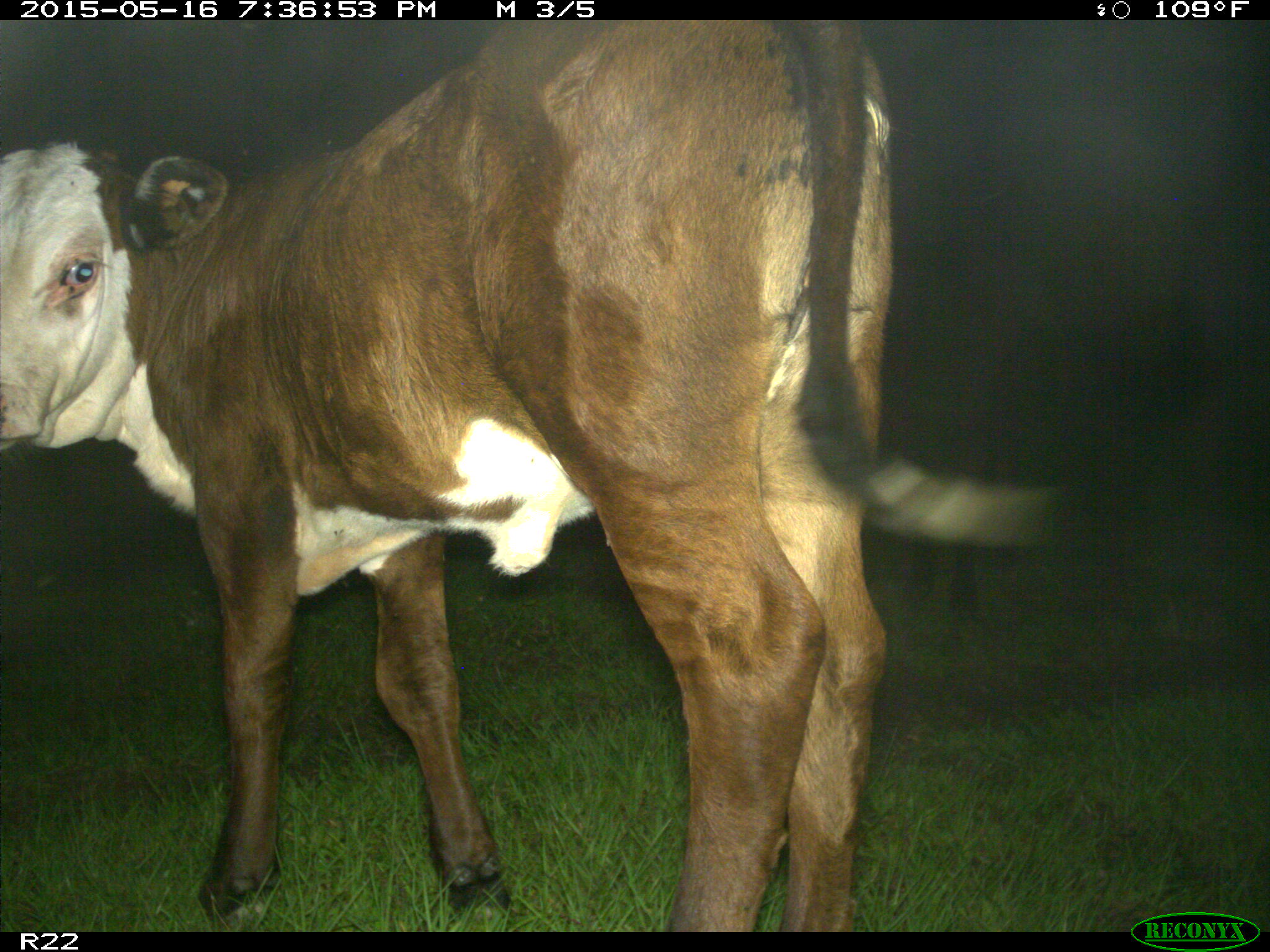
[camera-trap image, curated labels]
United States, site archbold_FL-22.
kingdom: Animalia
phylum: Chordata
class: Mammalia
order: Artiodactyla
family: Bovidae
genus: Bos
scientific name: Bos taurus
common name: domestic cow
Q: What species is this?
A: Bos taurus (domestic cow).